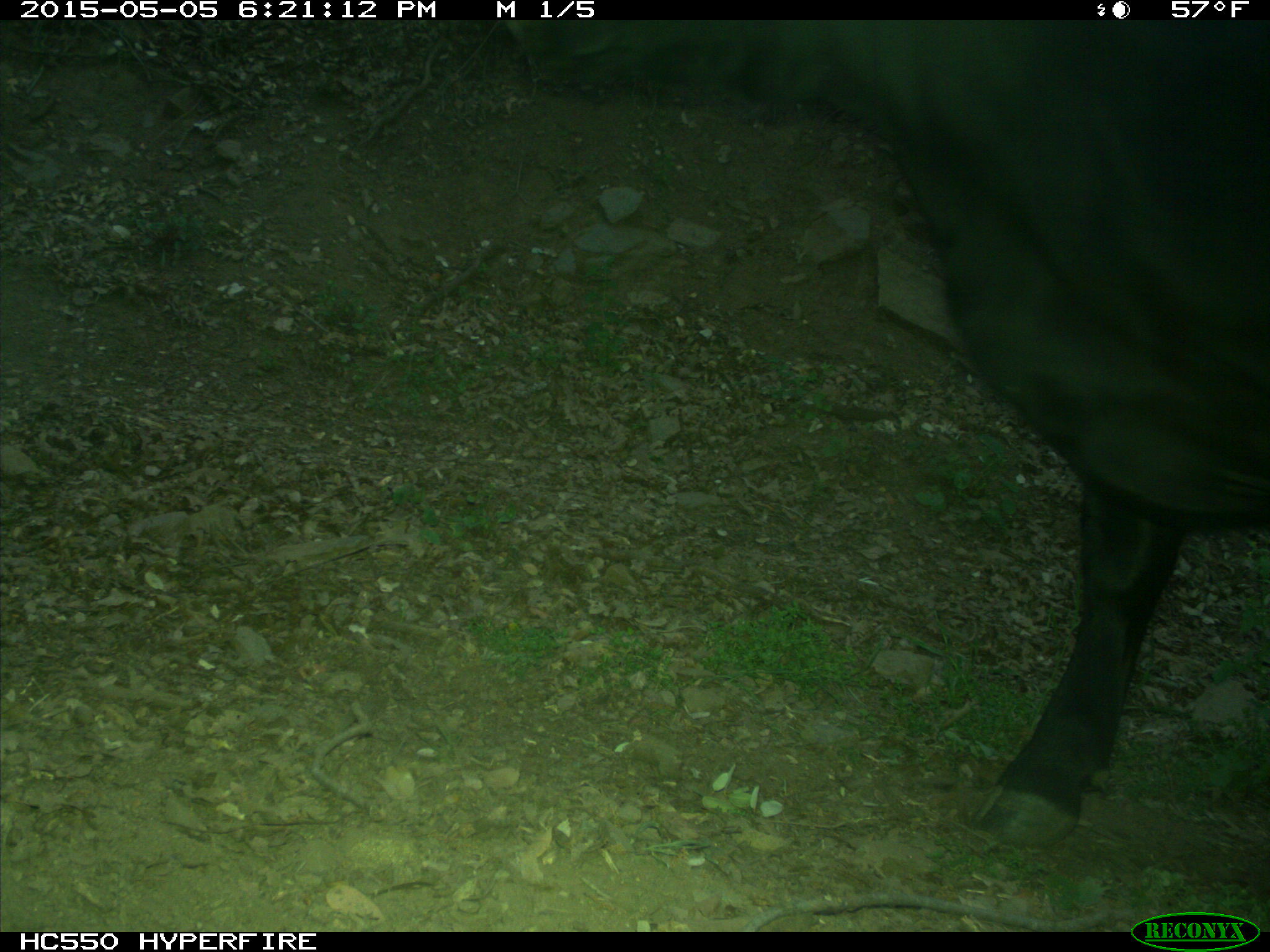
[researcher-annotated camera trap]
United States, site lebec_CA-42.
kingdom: Animalia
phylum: Chordata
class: Mammalia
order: Artiodactyla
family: Bovidae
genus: Bos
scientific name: Bos taurus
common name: domestic cow